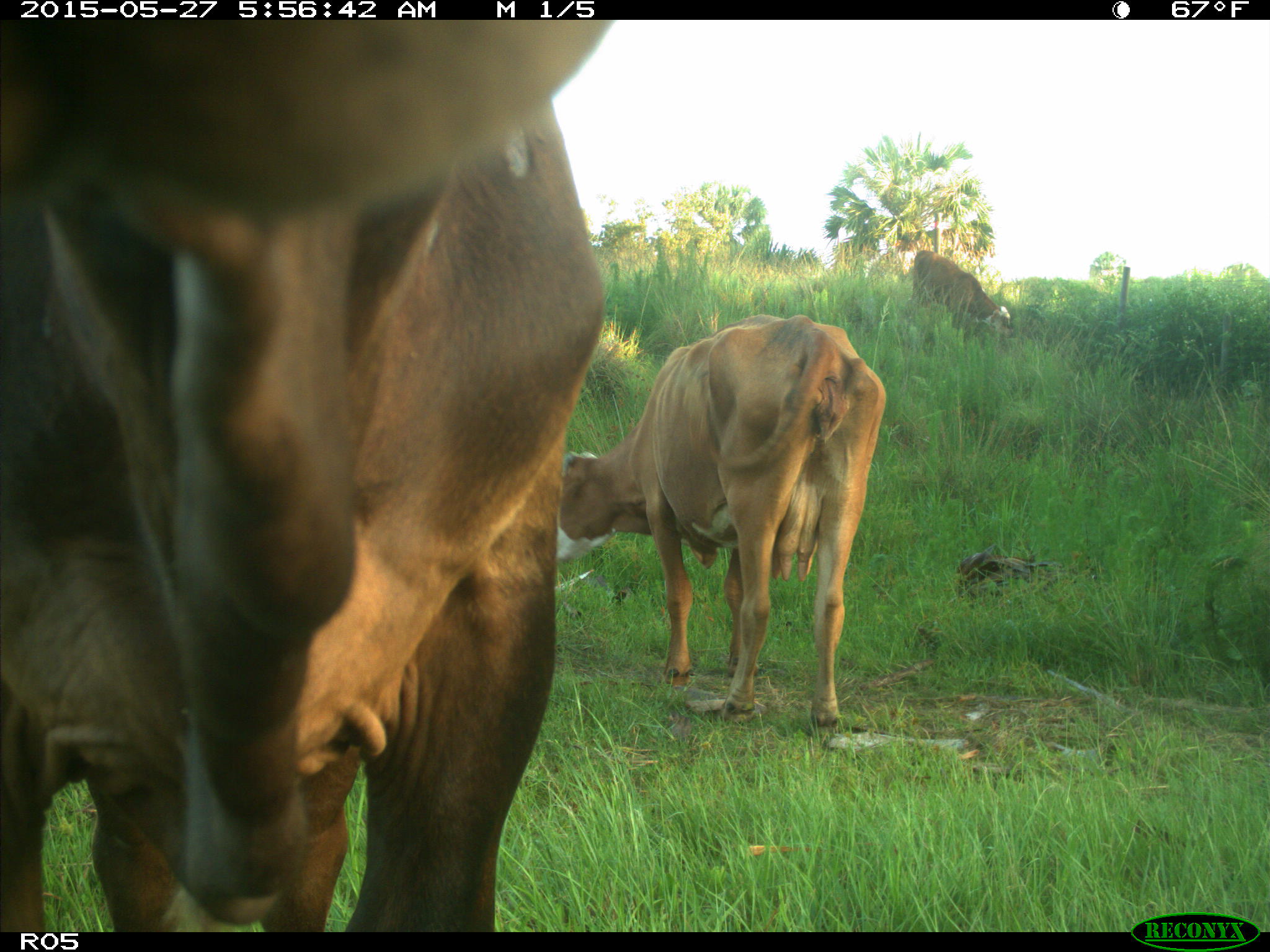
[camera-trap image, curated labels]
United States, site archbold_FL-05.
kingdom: Animalia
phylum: Chordata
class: Mammalia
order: Artiodactyla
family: Bovidae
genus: Bos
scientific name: Bos taurus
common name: domestic cow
Bos taurus (domestic cow).